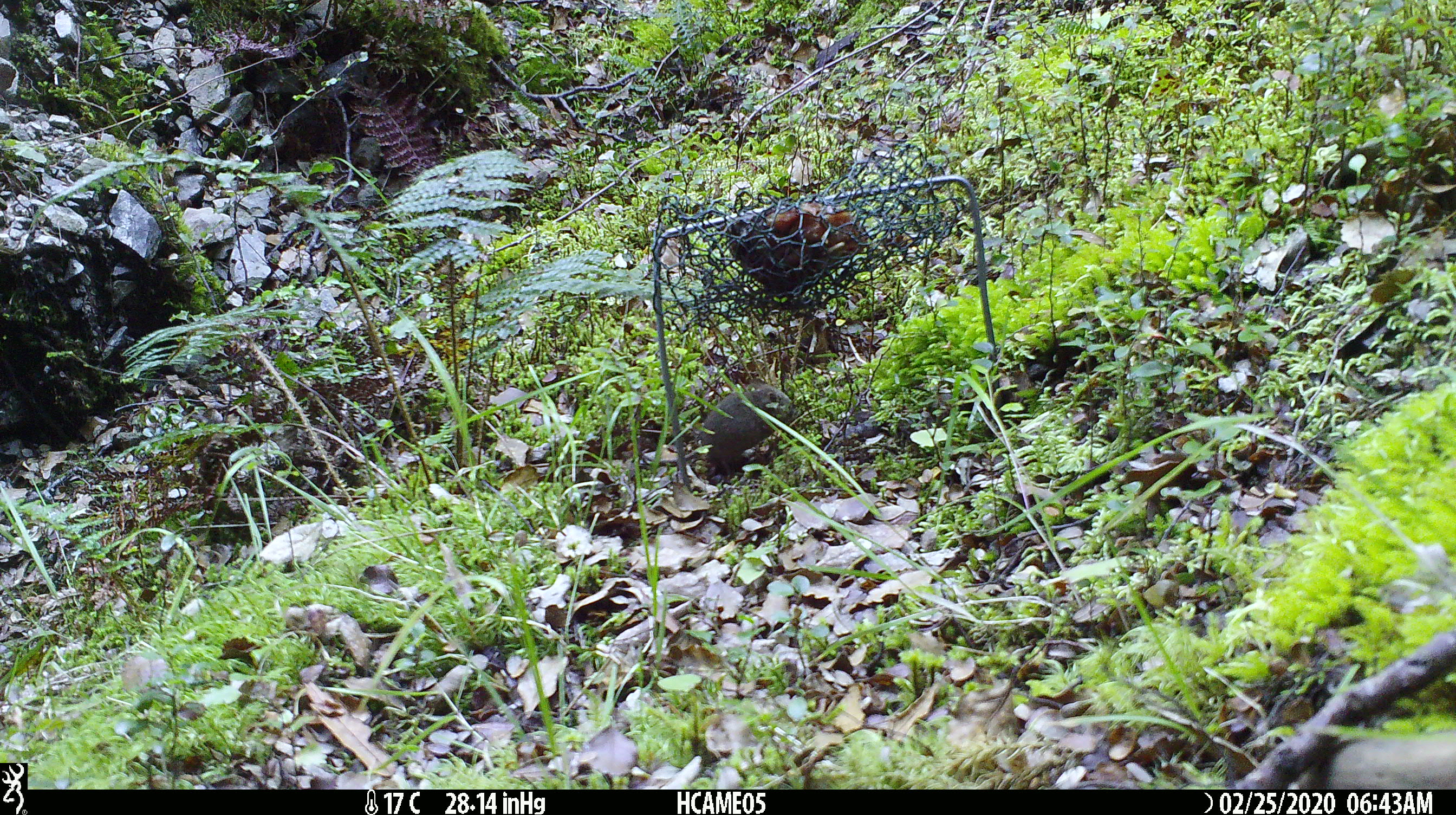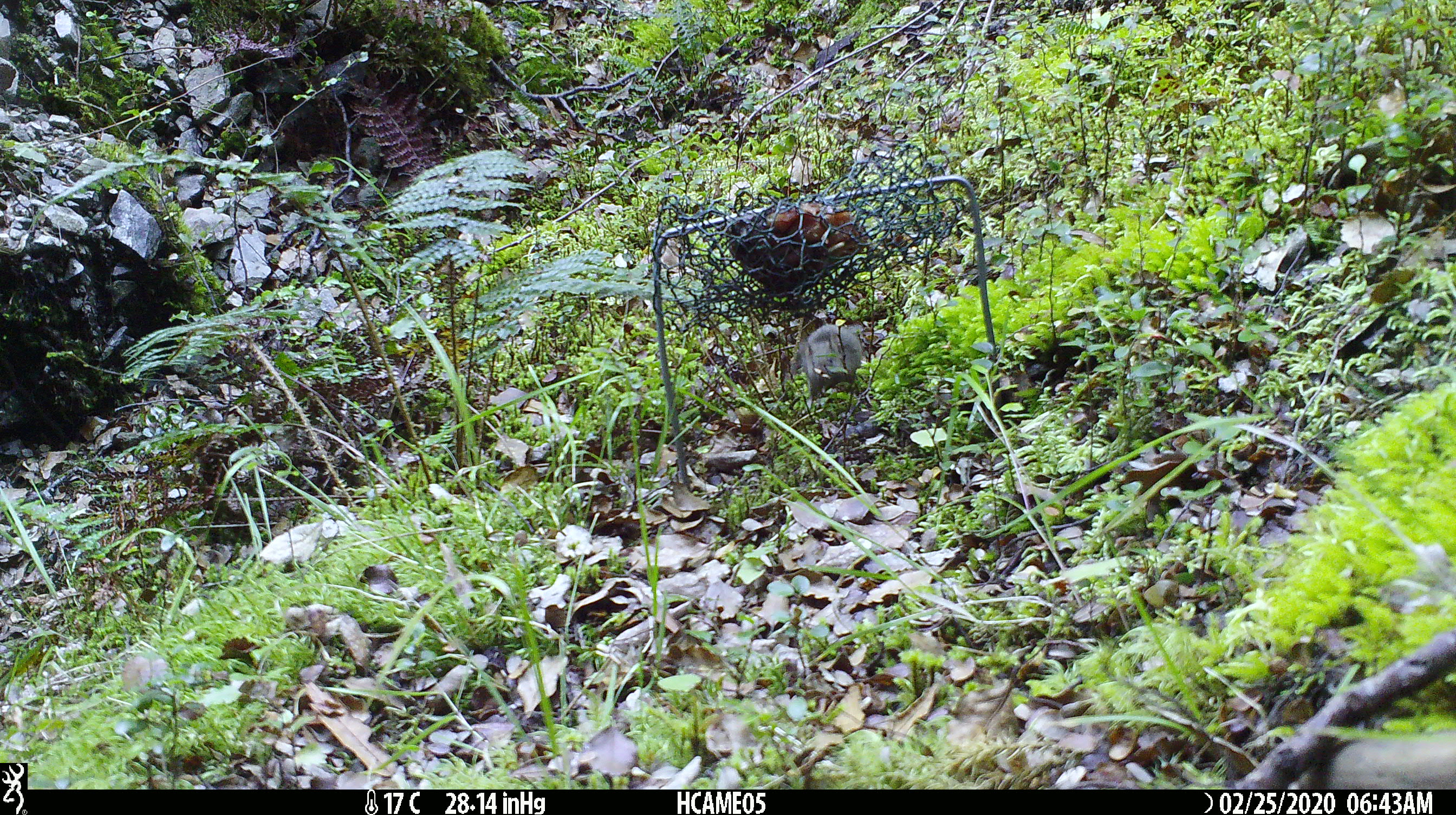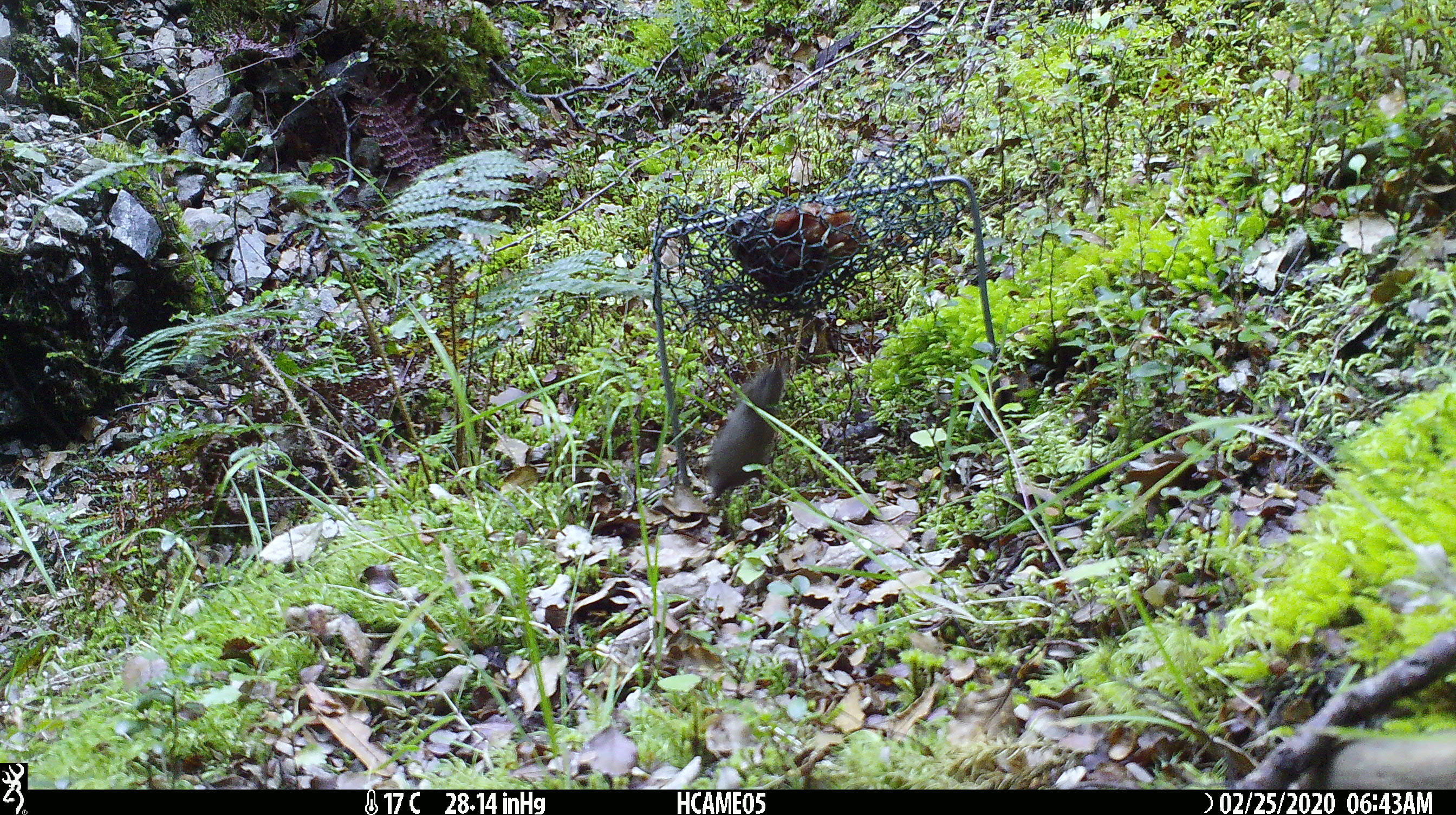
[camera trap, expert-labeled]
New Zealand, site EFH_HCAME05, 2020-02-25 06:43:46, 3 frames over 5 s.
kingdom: Animalia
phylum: Chordata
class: Mammalia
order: Rodentia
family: Muridae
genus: Mus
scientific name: Mus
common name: mouse